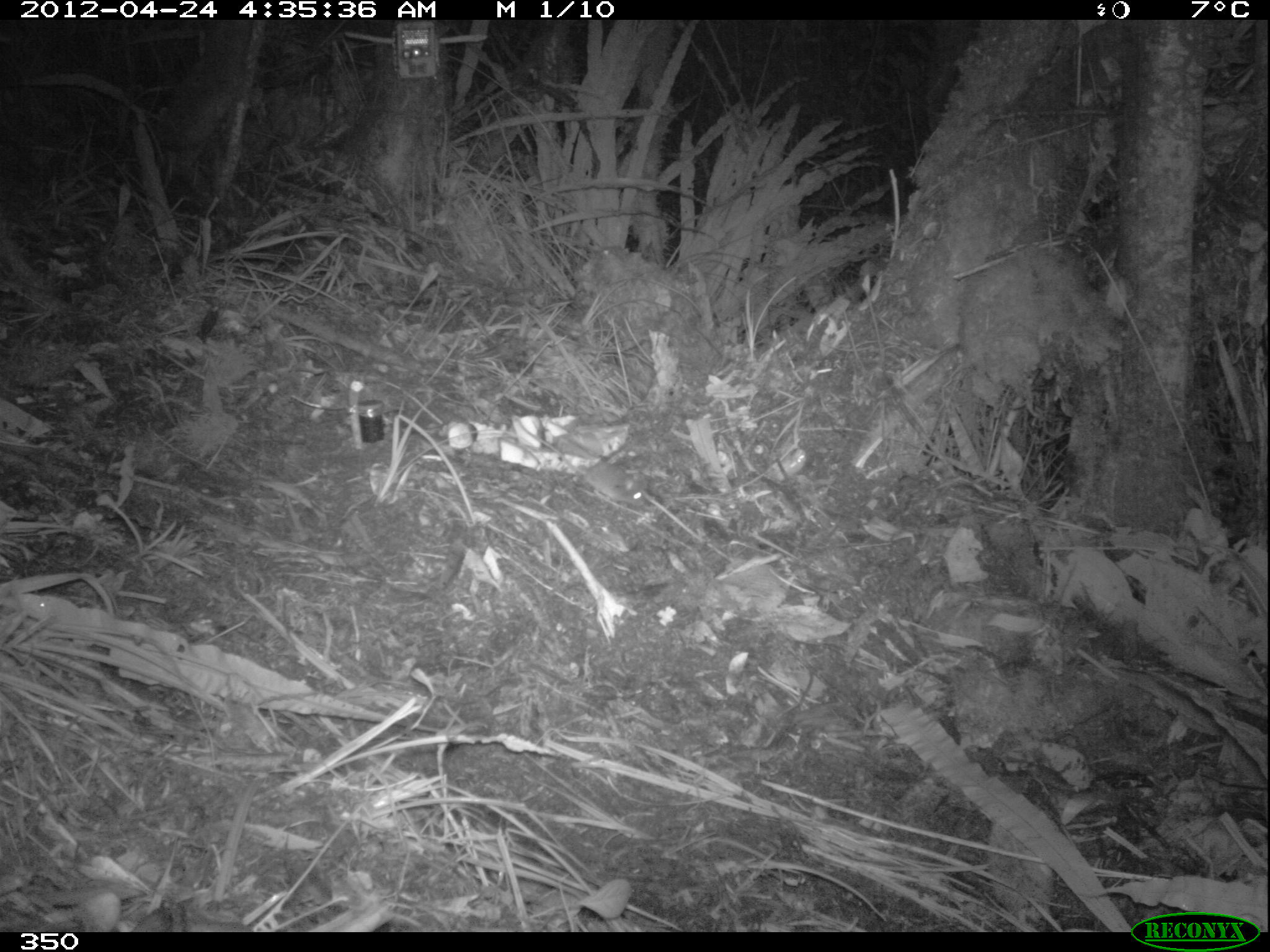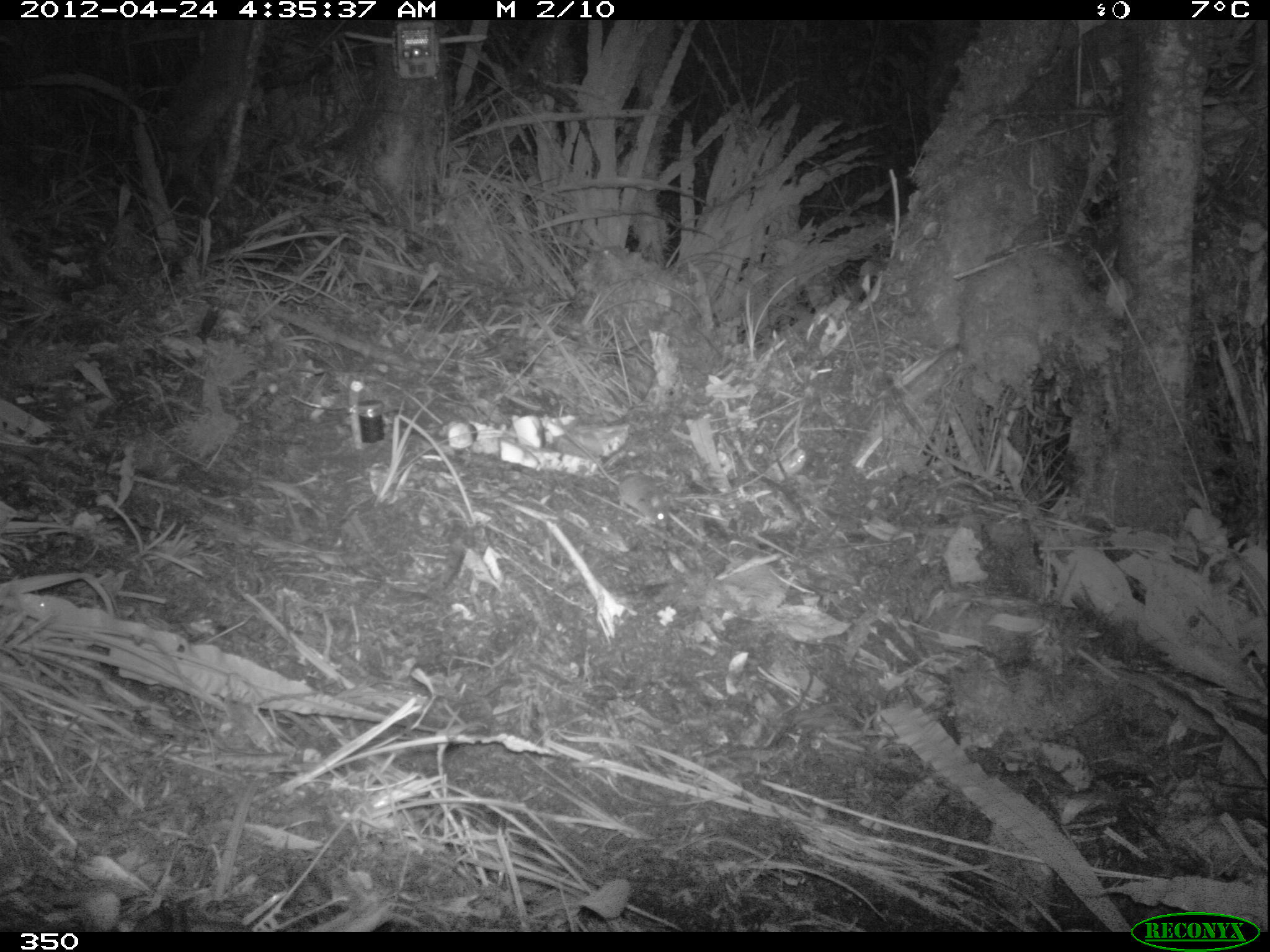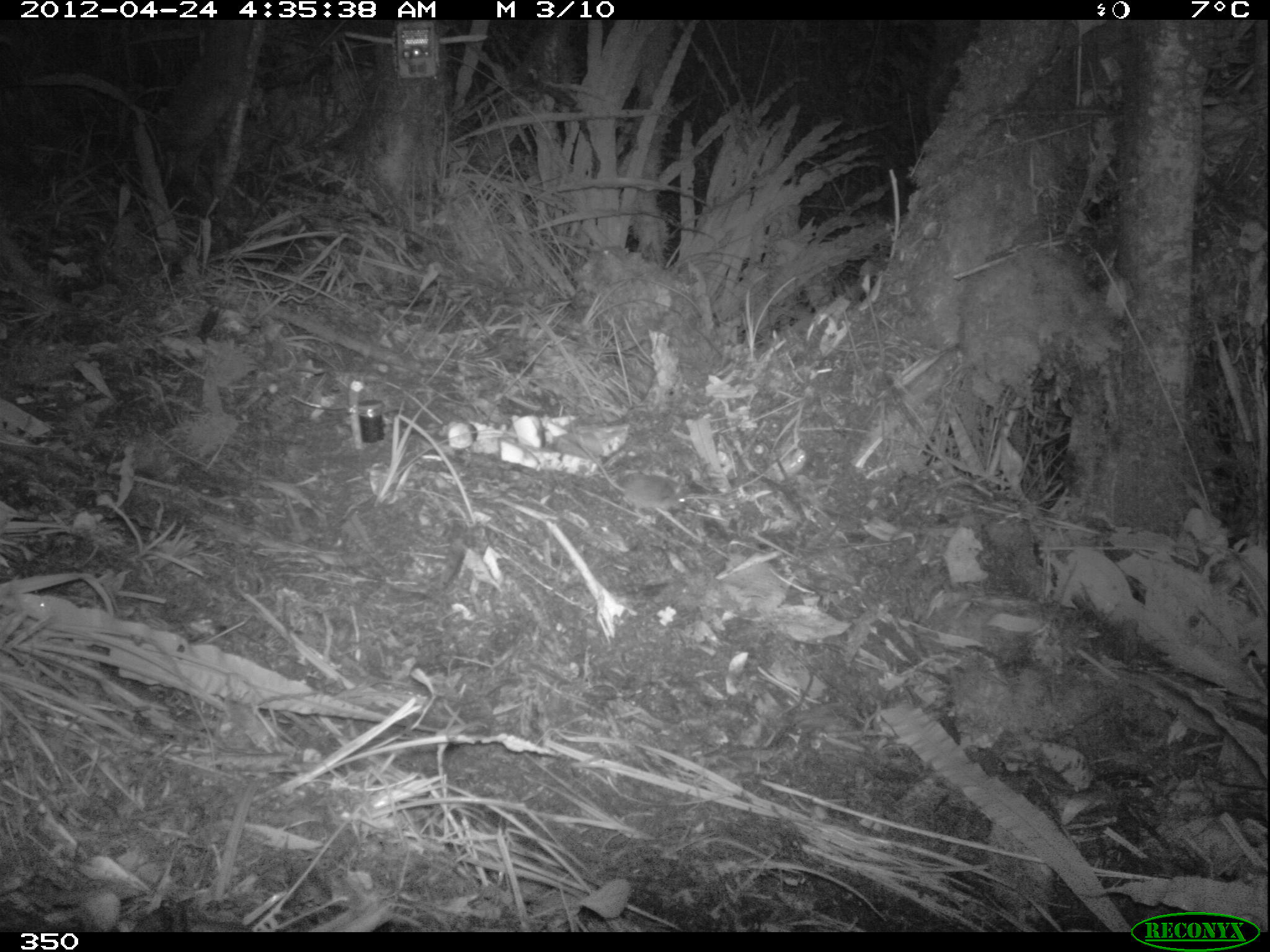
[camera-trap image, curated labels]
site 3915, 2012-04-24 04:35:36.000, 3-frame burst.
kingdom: Animalia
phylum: Chordata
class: Mammalia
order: Rodentia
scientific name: Rodentia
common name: rodents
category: unknown rodent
Unknown rodent (rodents) (Rodentia).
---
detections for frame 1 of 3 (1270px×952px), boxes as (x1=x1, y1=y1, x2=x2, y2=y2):
unknown rodent: (x1=514, y1=416, x2=646, y2=508)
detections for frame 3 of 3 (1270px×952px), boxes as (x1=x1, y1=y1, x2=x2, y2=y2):
unknown rodent: (x1=563, y1=409, x2=688, y2=517)